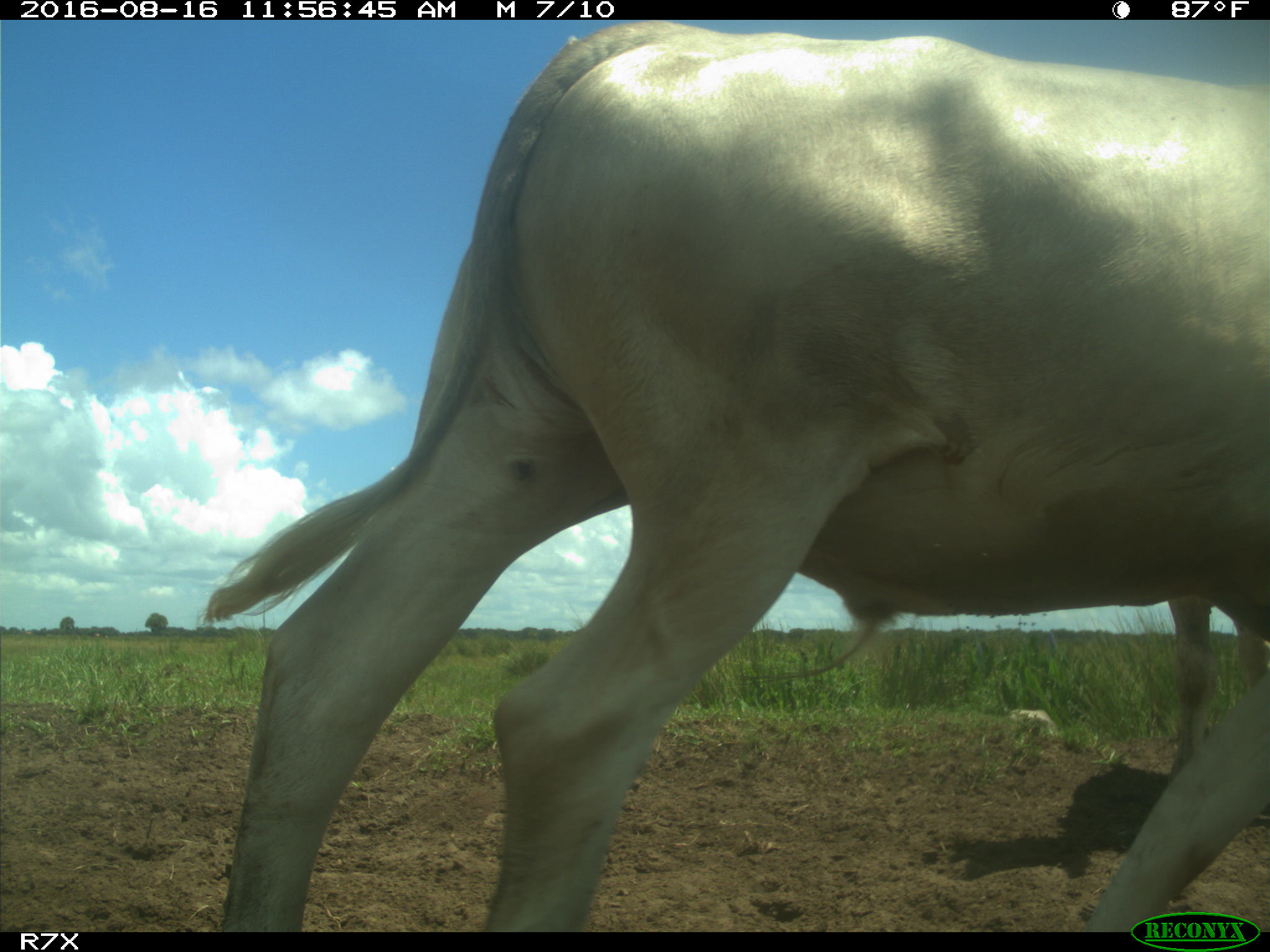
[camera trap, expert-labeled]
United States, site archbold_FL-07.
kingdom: Animalia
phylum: Chordata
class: Mammalia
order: Artiodactyla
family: Bovidae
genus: Bos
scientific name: Bos taurus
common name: domestic cow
Bos taurus (domestic cow).